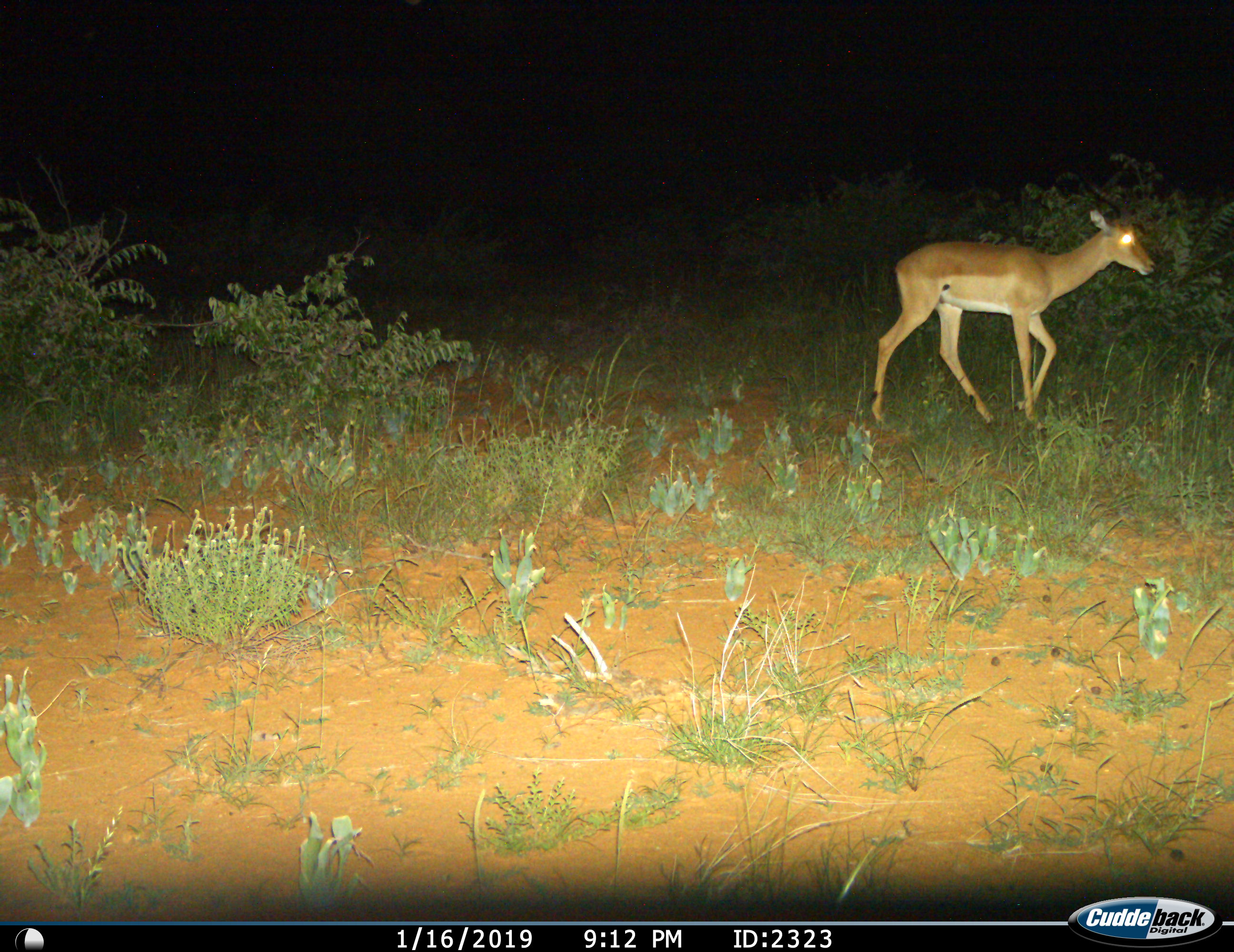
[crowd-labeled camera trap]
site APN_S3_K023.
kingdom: Animalia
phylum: Chordata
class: Mammalia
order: Artiodactyla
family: Bovidae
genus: Aepyceros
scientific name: Aepyceros melampus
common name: impala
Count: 1.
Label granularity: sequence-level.